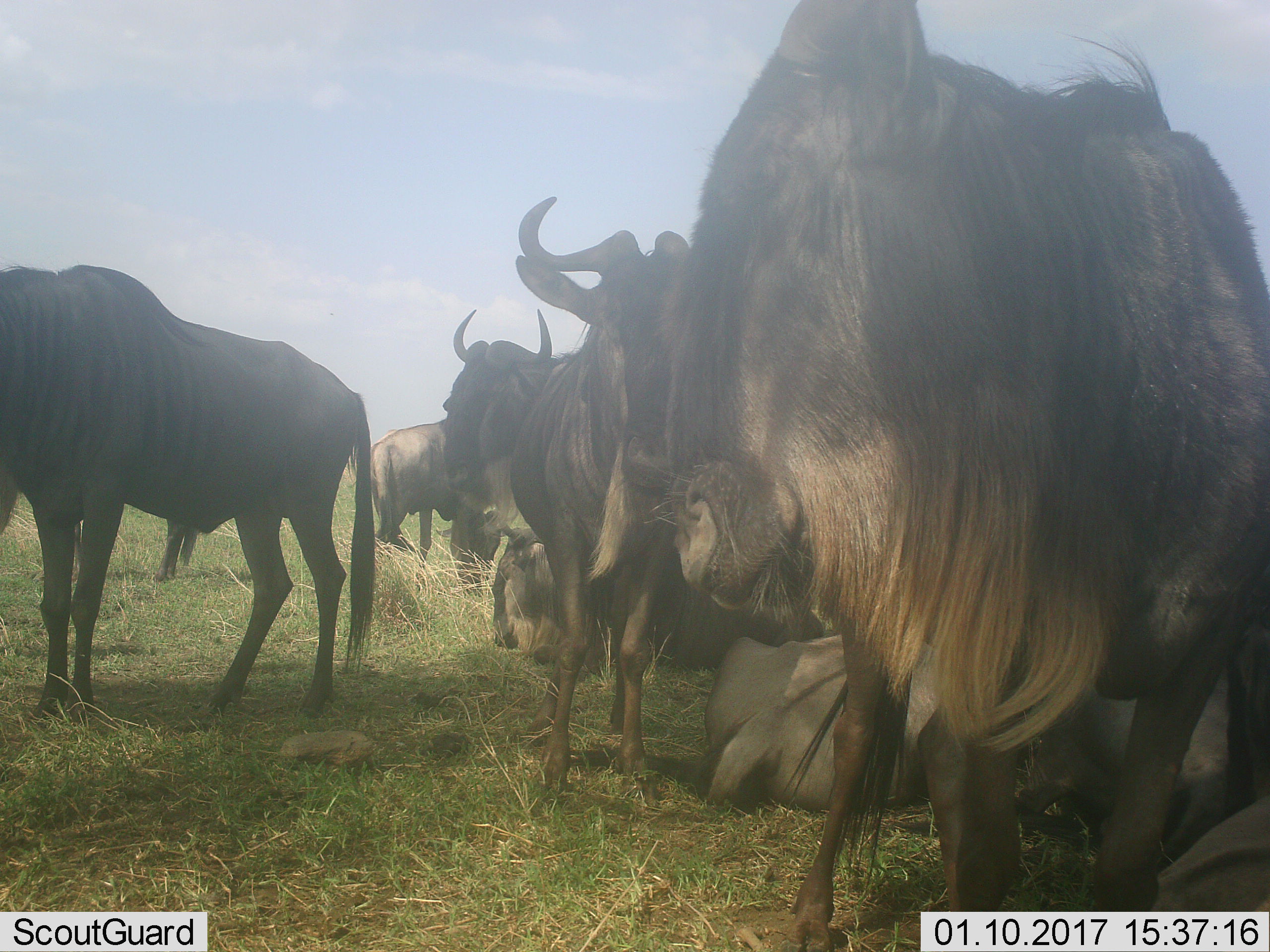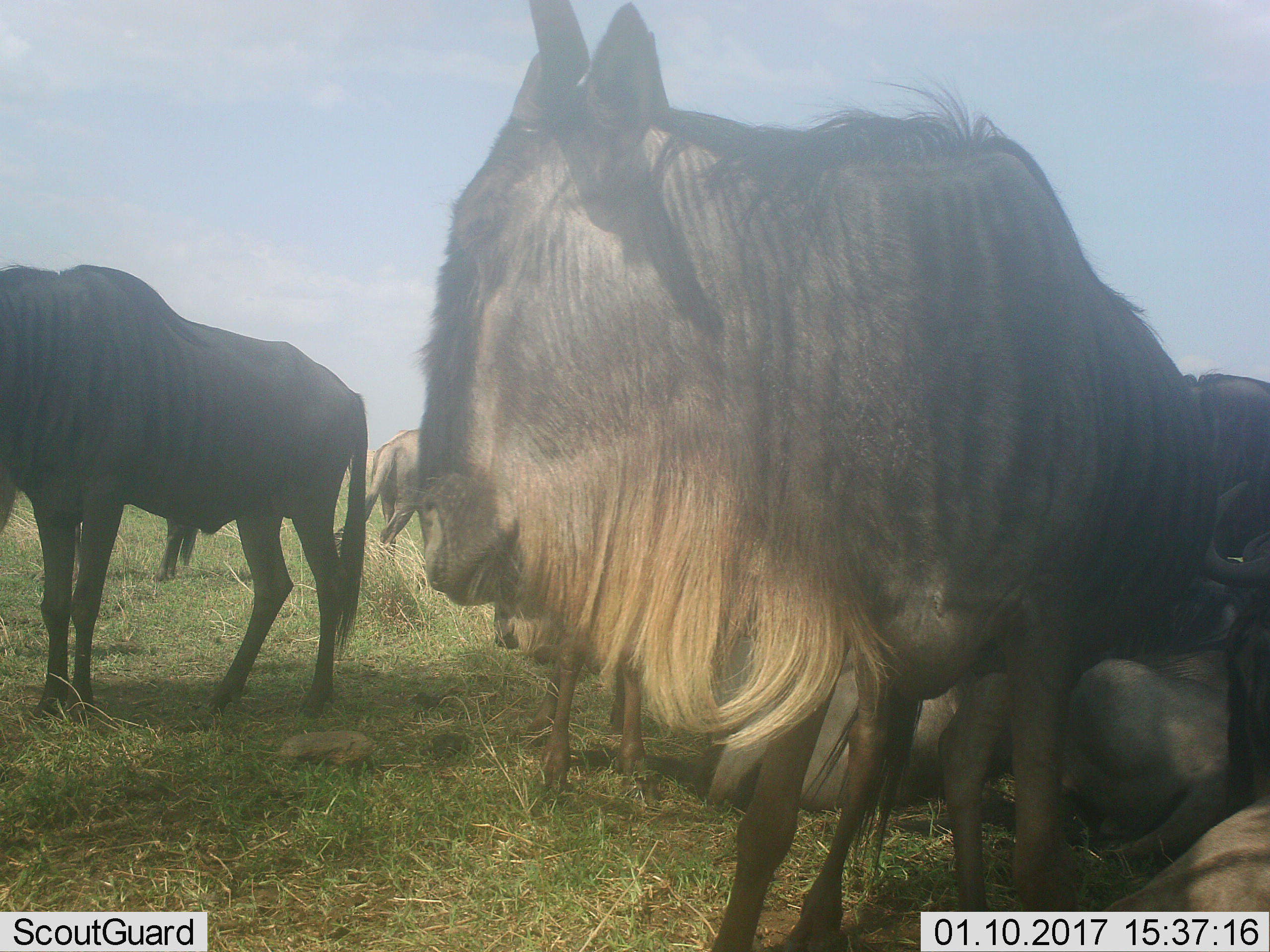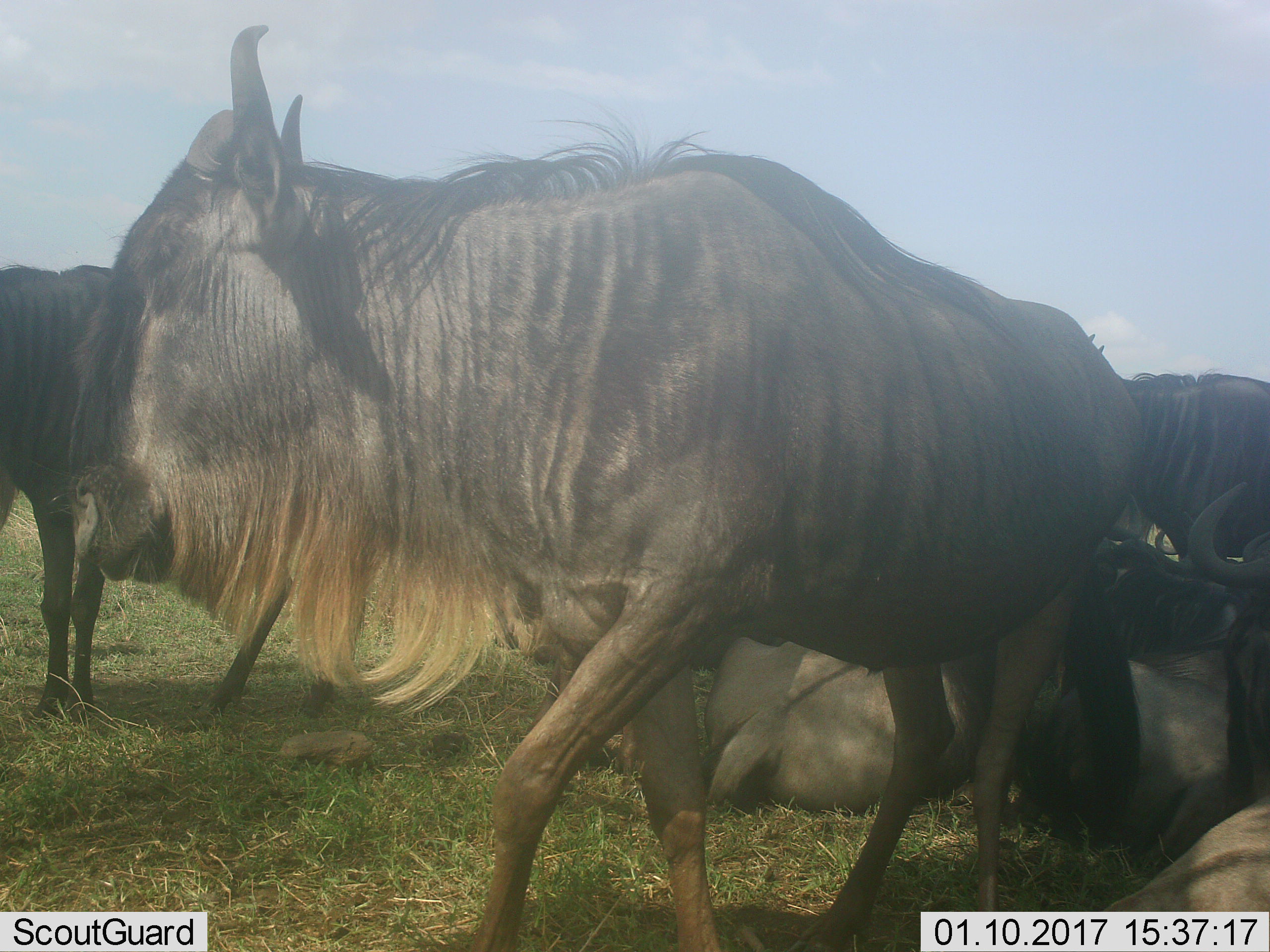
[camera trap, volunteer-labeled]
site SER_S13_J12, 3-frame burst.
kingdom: Animalia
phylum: Chordata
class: Mammalia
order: Artiodactyla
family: Bovidae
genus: Connochaetes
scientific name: Connochaetes taurinus taurinus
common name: blue wildebeest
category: wildebeestblue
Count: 10.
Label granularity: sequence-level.